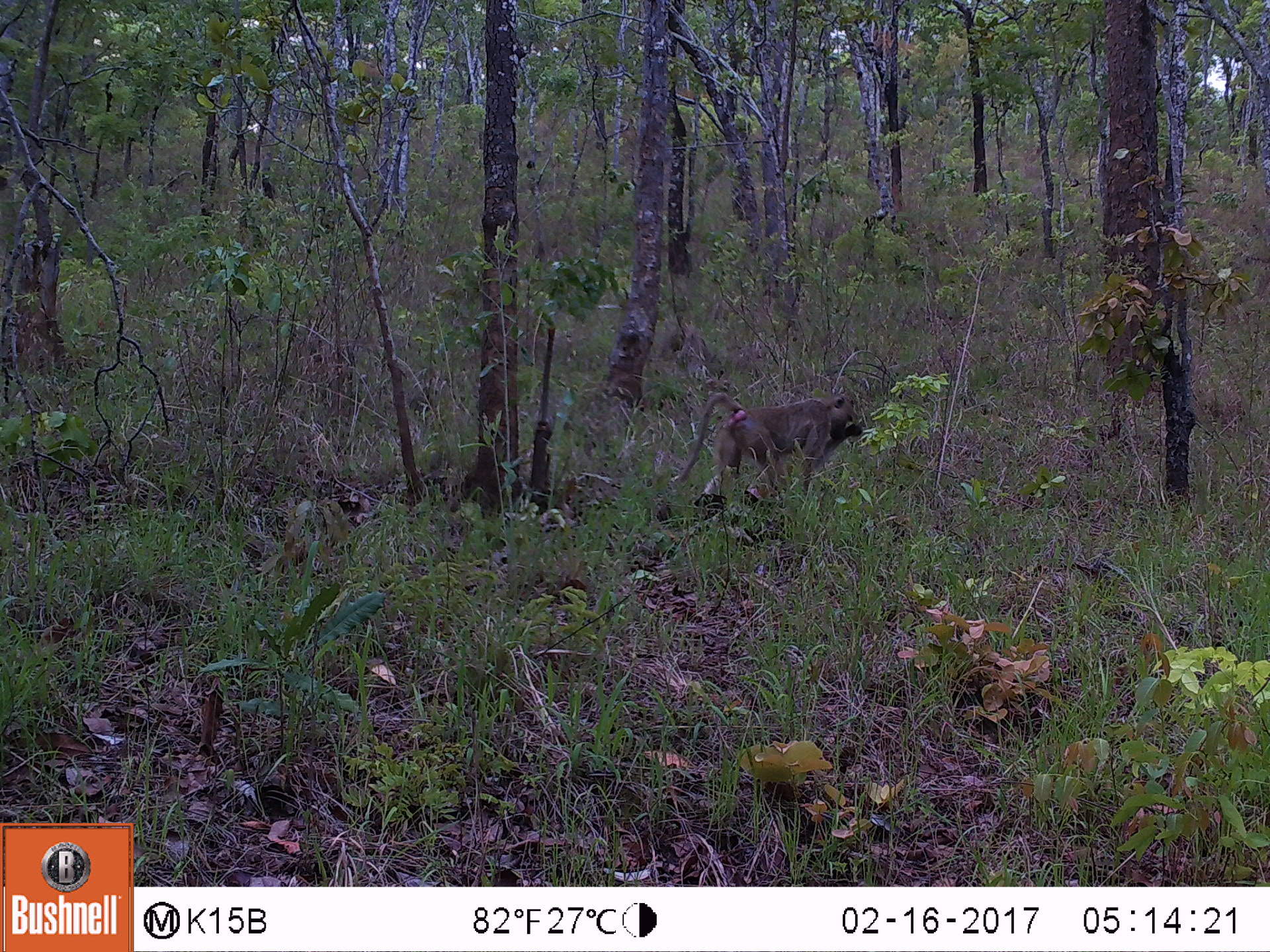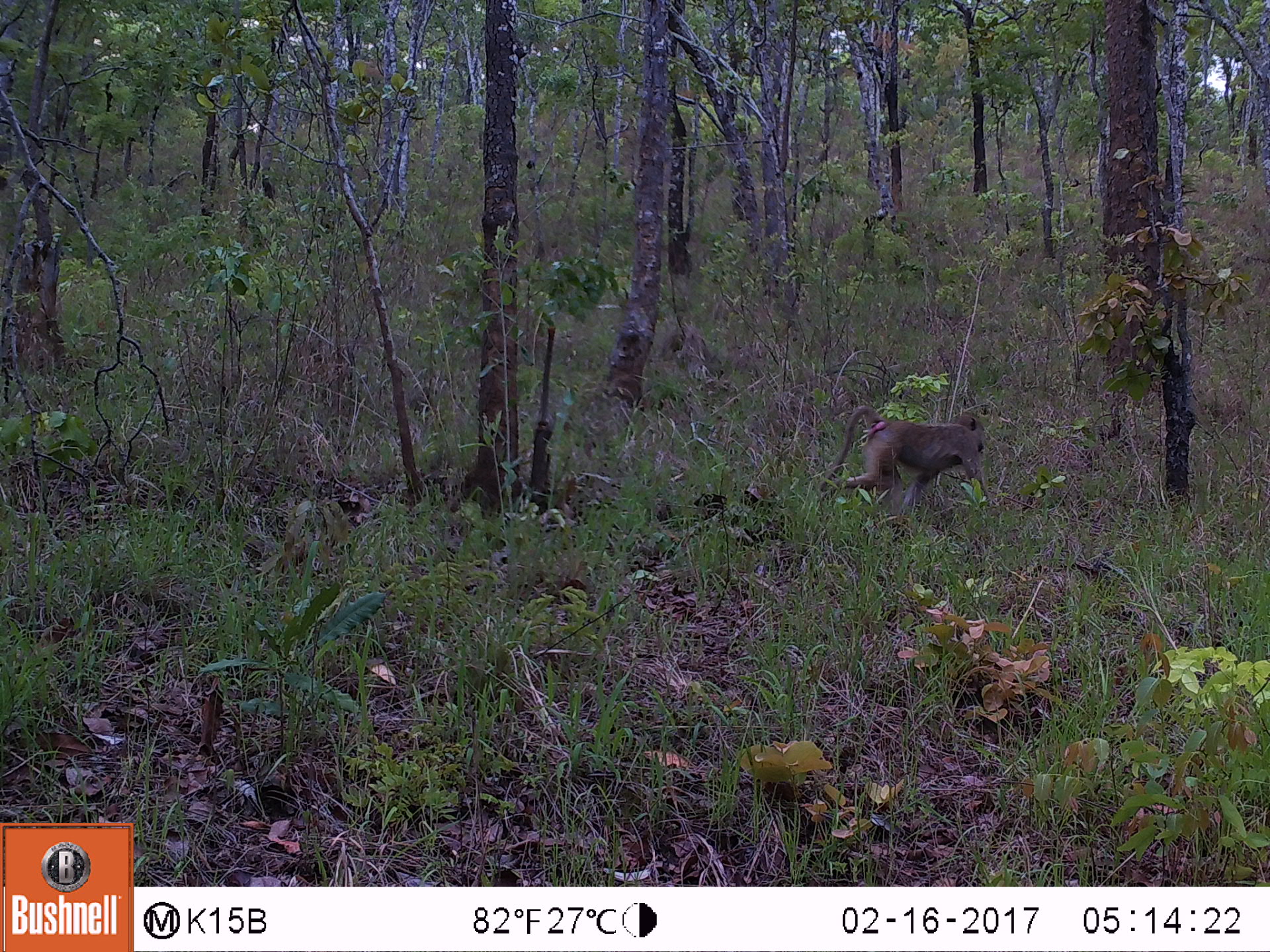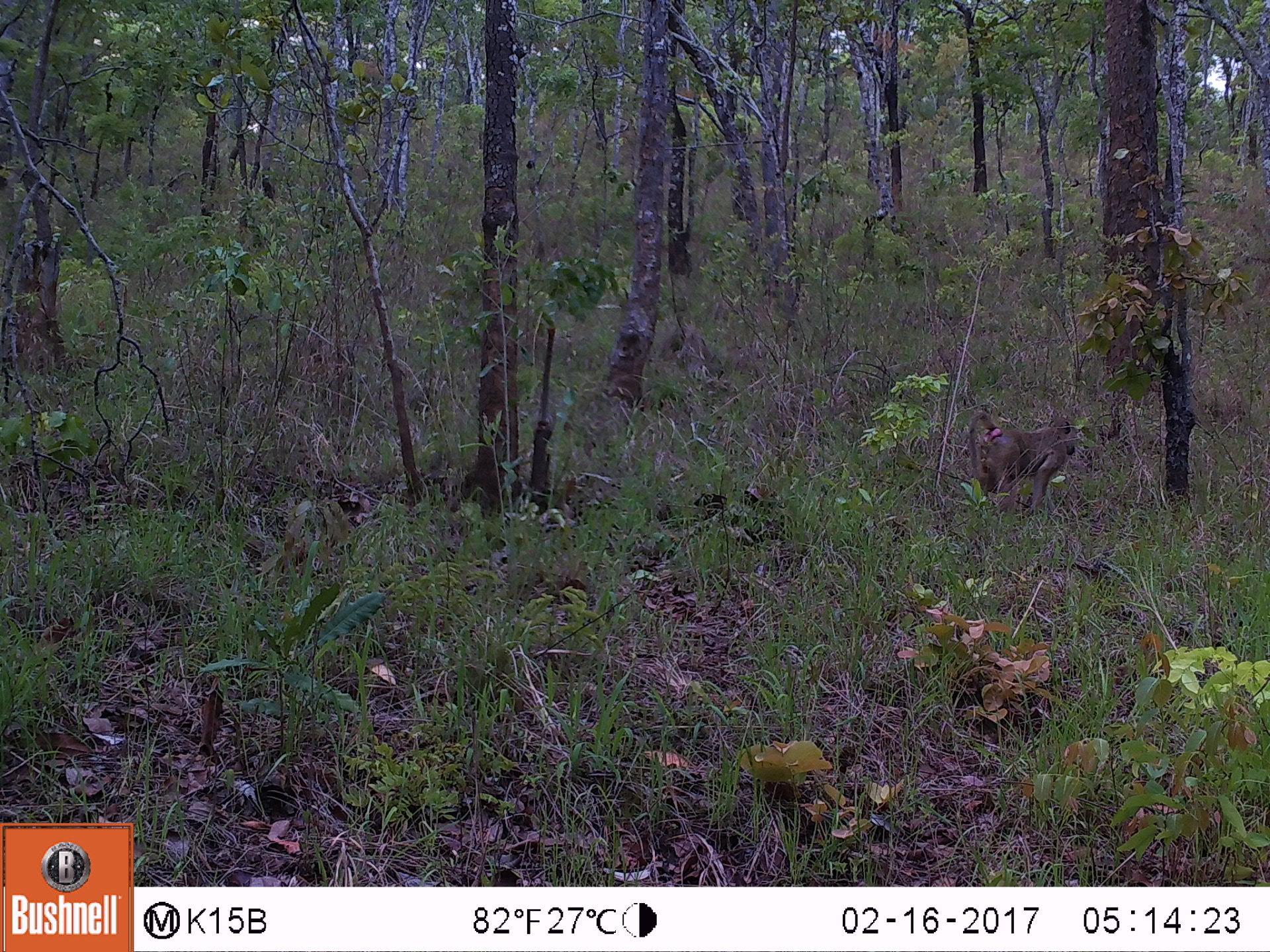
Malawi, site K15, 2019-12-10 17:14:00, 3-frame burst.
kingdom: Animalia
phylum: Chordata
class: Mammalia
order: Primates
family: Cercopithecidae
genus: Papio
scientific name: Papio cynocephalus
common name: yellow baboon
Yellow baboon (Papio cynocephalus), count 1.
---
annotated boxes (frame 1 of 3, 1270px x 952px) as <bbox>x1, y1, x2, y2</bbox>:
yellow baboon: <bbox>673, 380, 865, 518</bbox>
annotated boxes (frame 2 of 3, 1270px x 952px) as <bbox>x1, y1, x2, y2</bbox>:
yellow baboon: <bbox>819, 404, 986, 517</bbox>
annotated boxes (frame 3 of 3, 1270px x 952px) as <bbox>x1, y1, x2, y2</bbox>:
yellow baboon: <bbox>951, 409, 1088, 505</bbox>